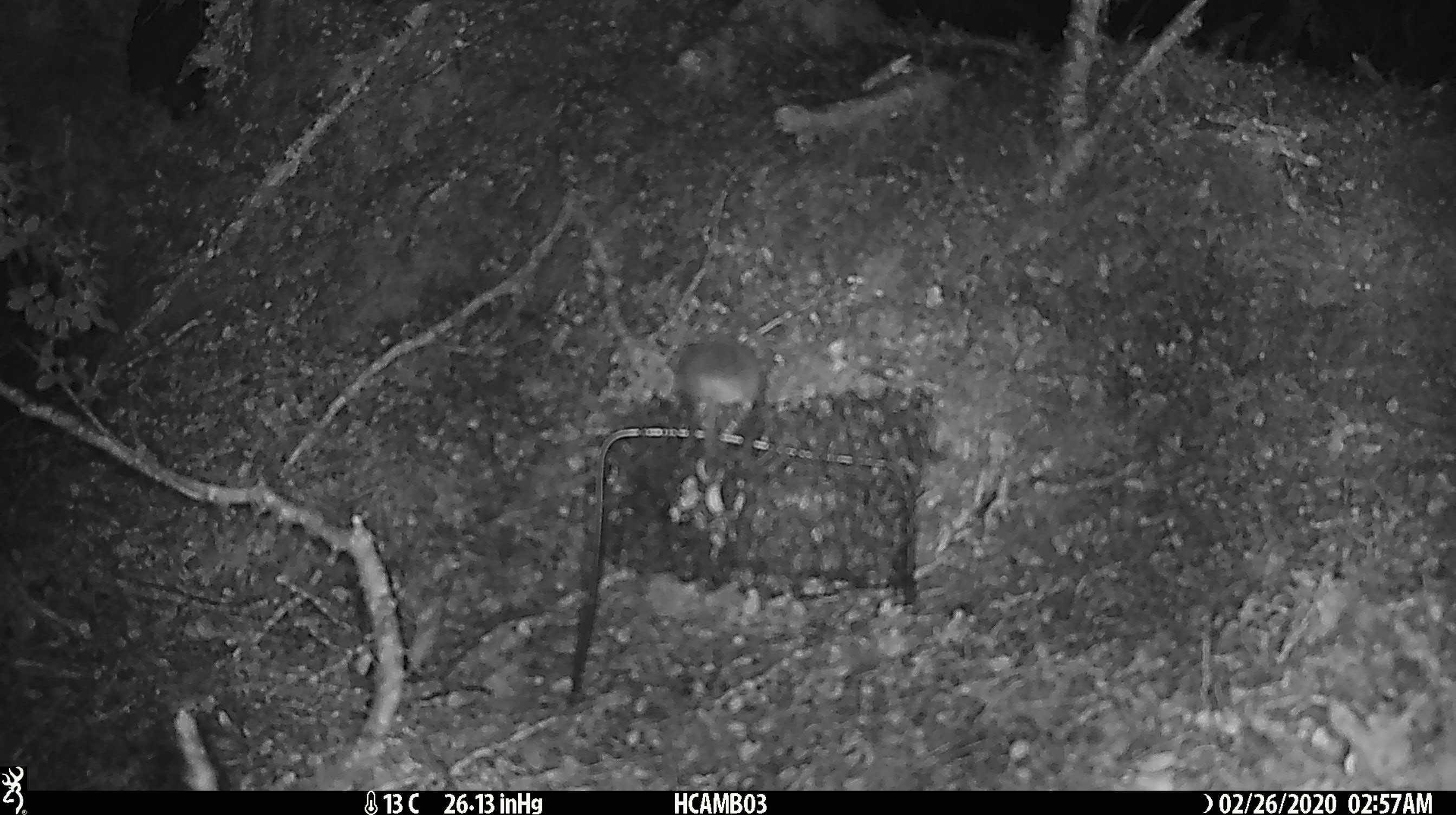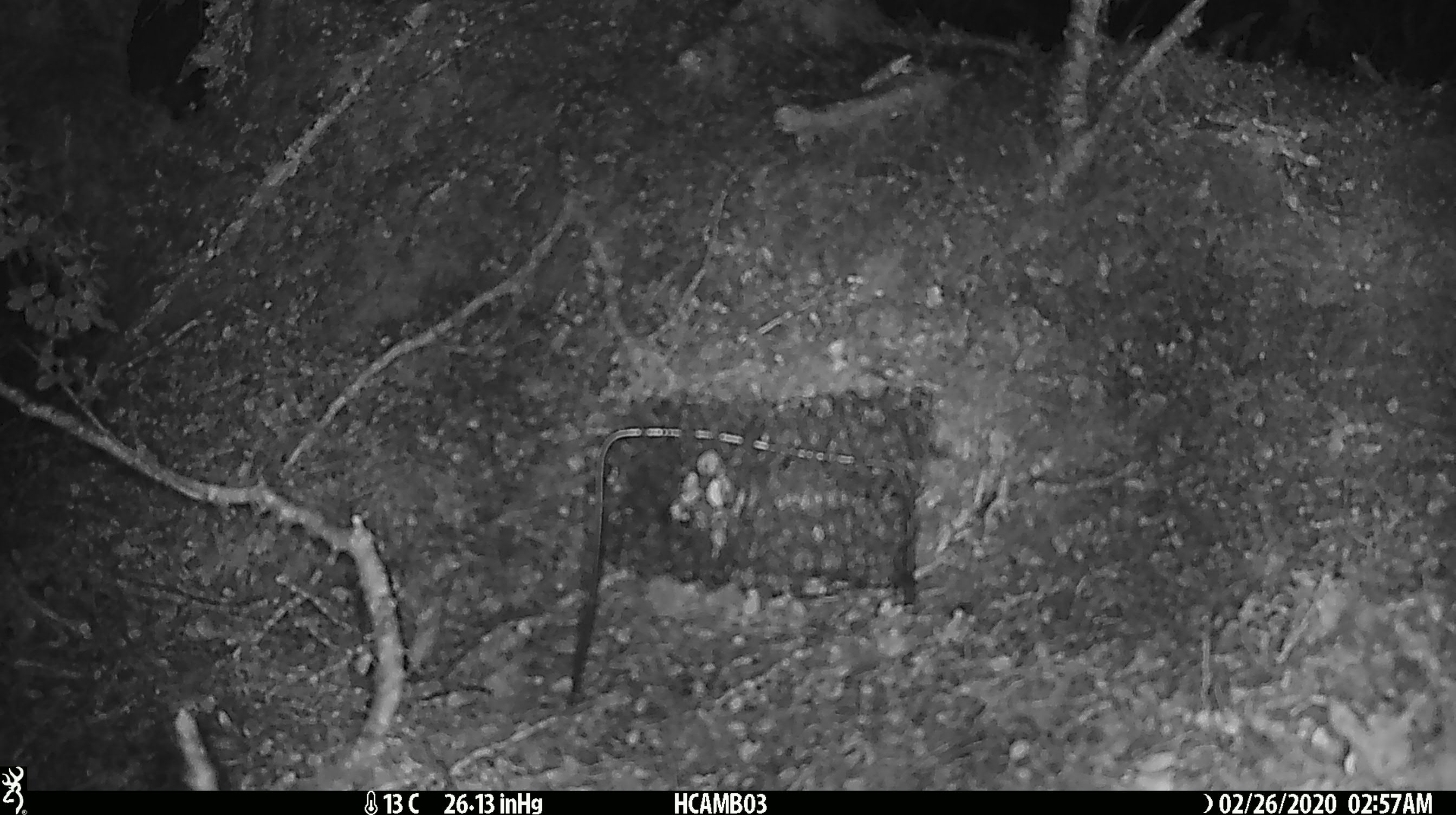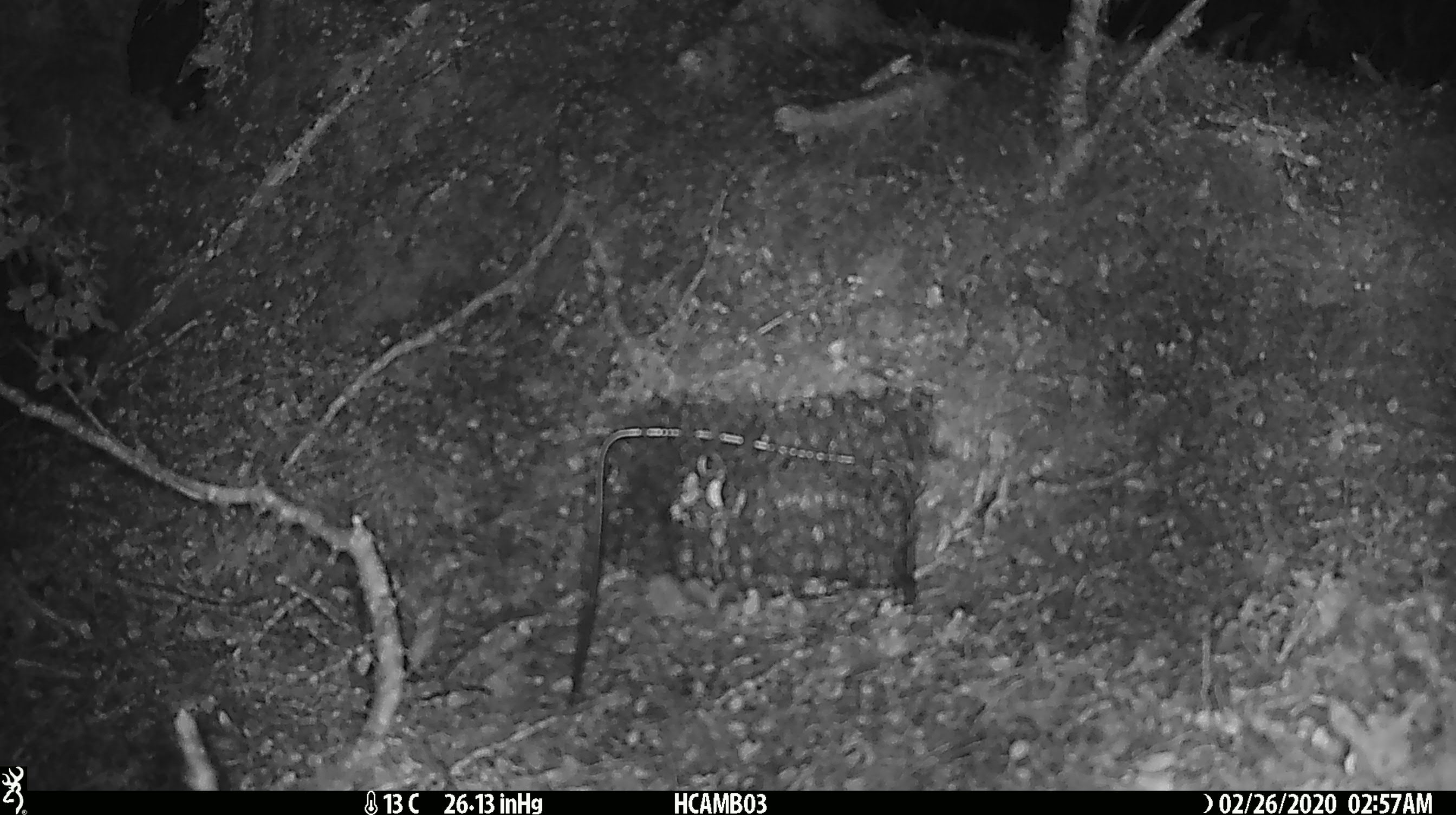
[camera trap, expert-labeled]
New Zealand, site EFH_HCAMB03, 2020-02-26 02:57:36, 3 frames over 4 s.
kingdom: Animalia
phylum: Chordata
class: Mammalia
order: Rodentia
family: Muridae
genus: Mus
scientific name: Mus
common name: mouse